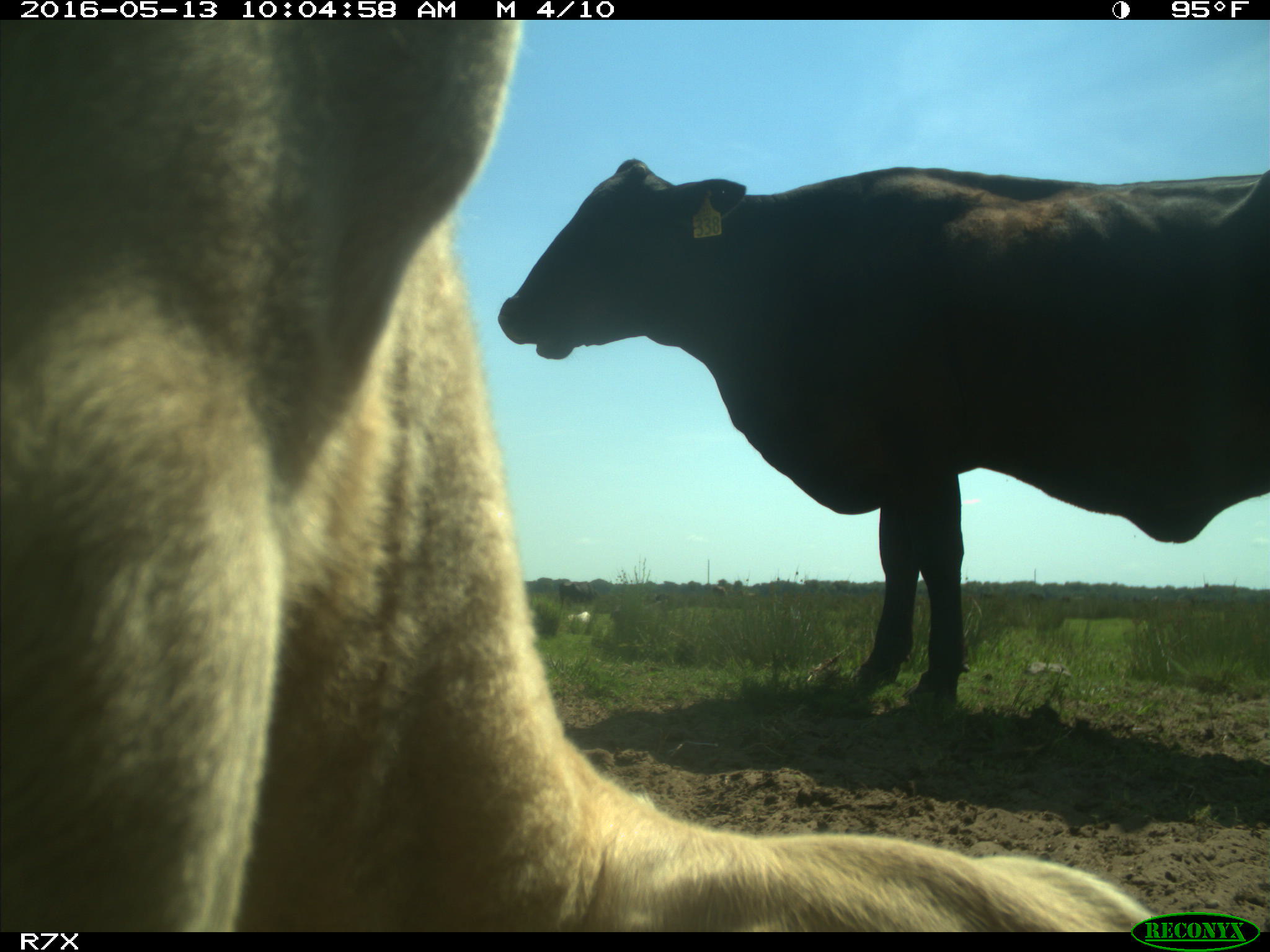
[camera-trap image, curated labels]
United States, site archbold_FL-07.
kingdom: Animalia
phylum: Chordata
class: Mammalia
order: Artiodactyla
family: Bovidae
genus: Bos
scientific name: Bos taurus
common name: domestic cow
Bos taurus (domestic cow).